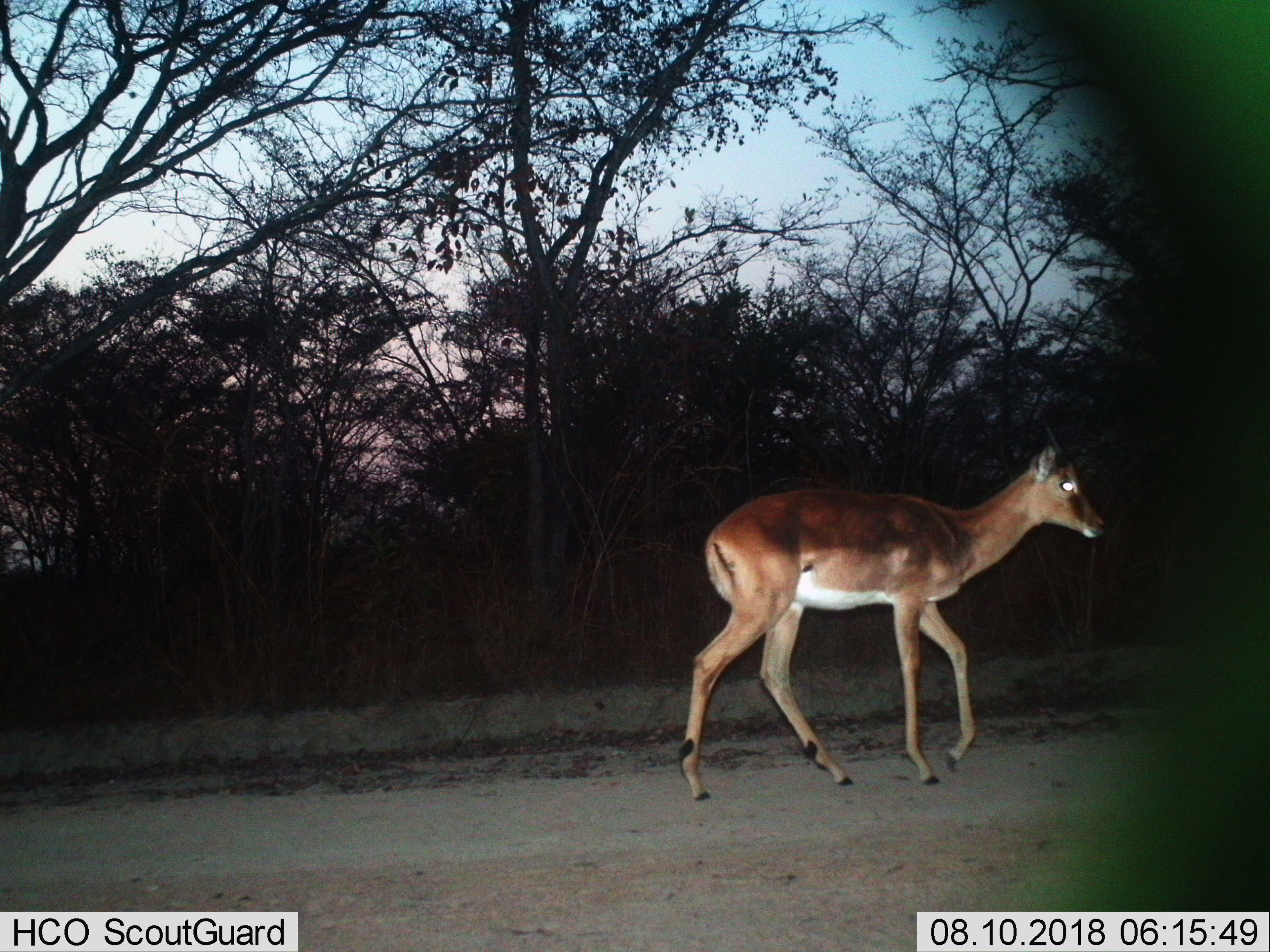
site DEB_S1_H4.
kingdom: Animalia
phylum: Chordata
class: Mammalia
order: Artiodactyla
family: Bovidae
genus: Aepyceros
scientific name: Aepyceros melampus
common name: impala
Impala (Aepyceros melampus), count 1. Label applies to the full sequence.